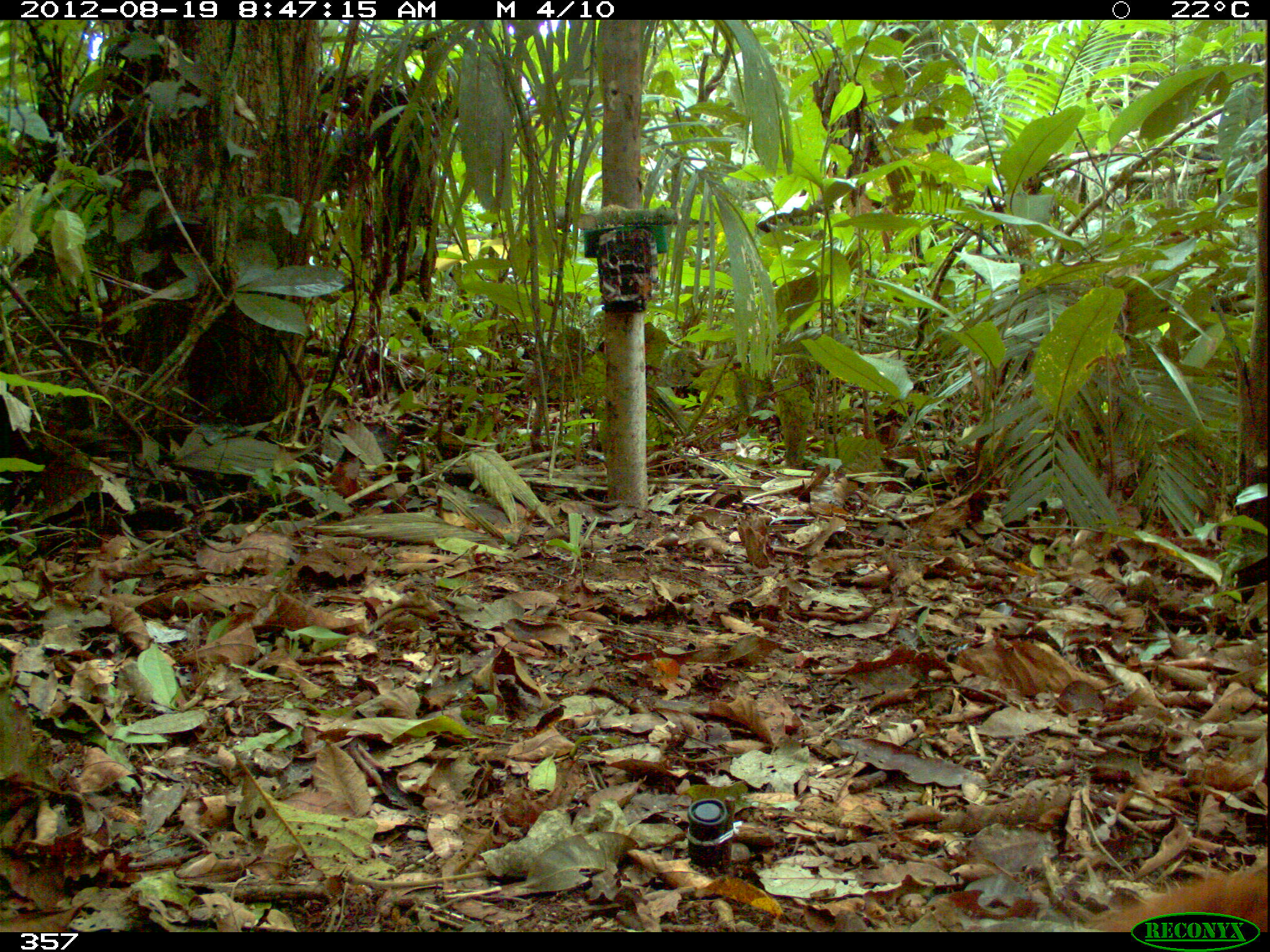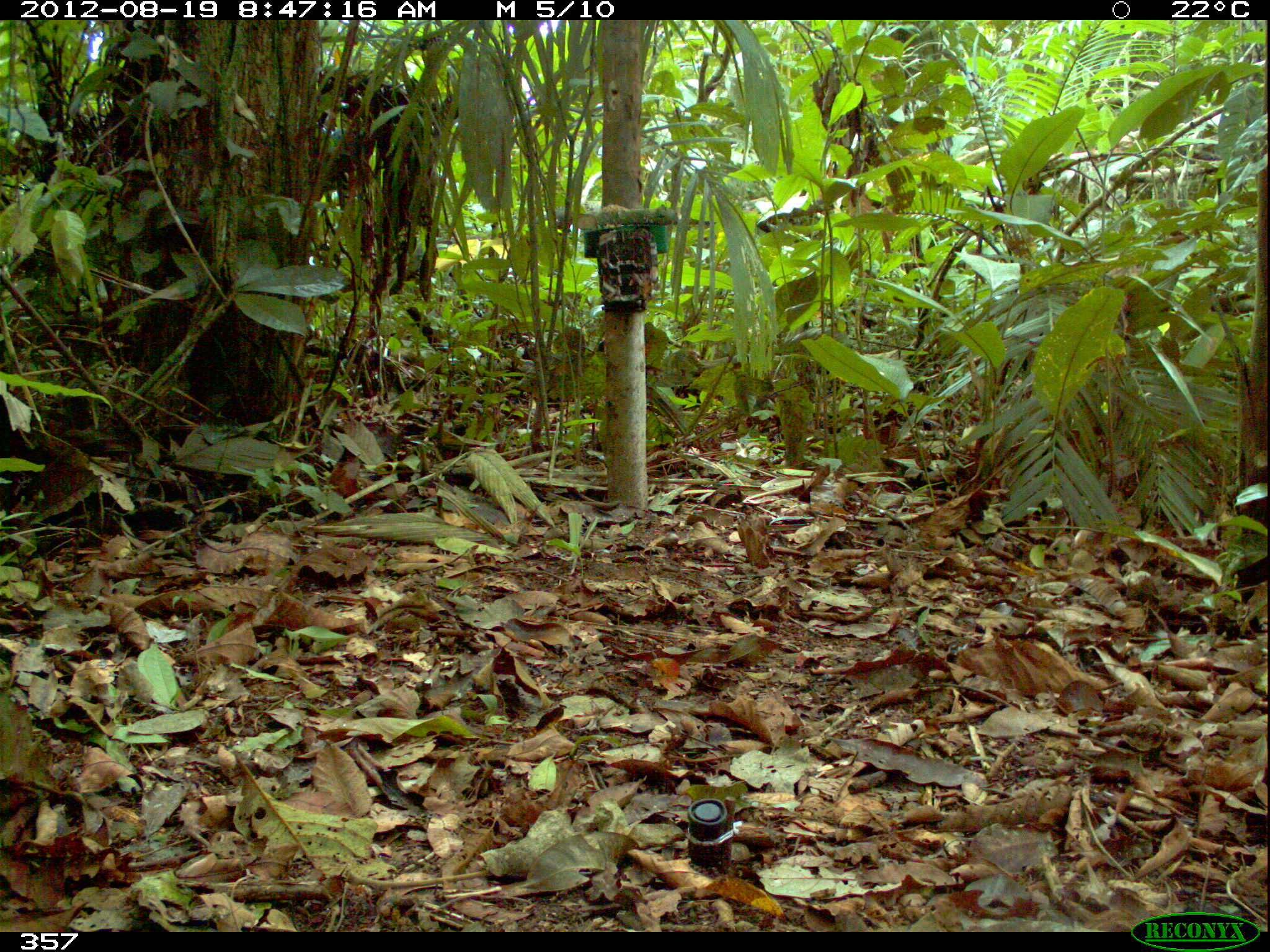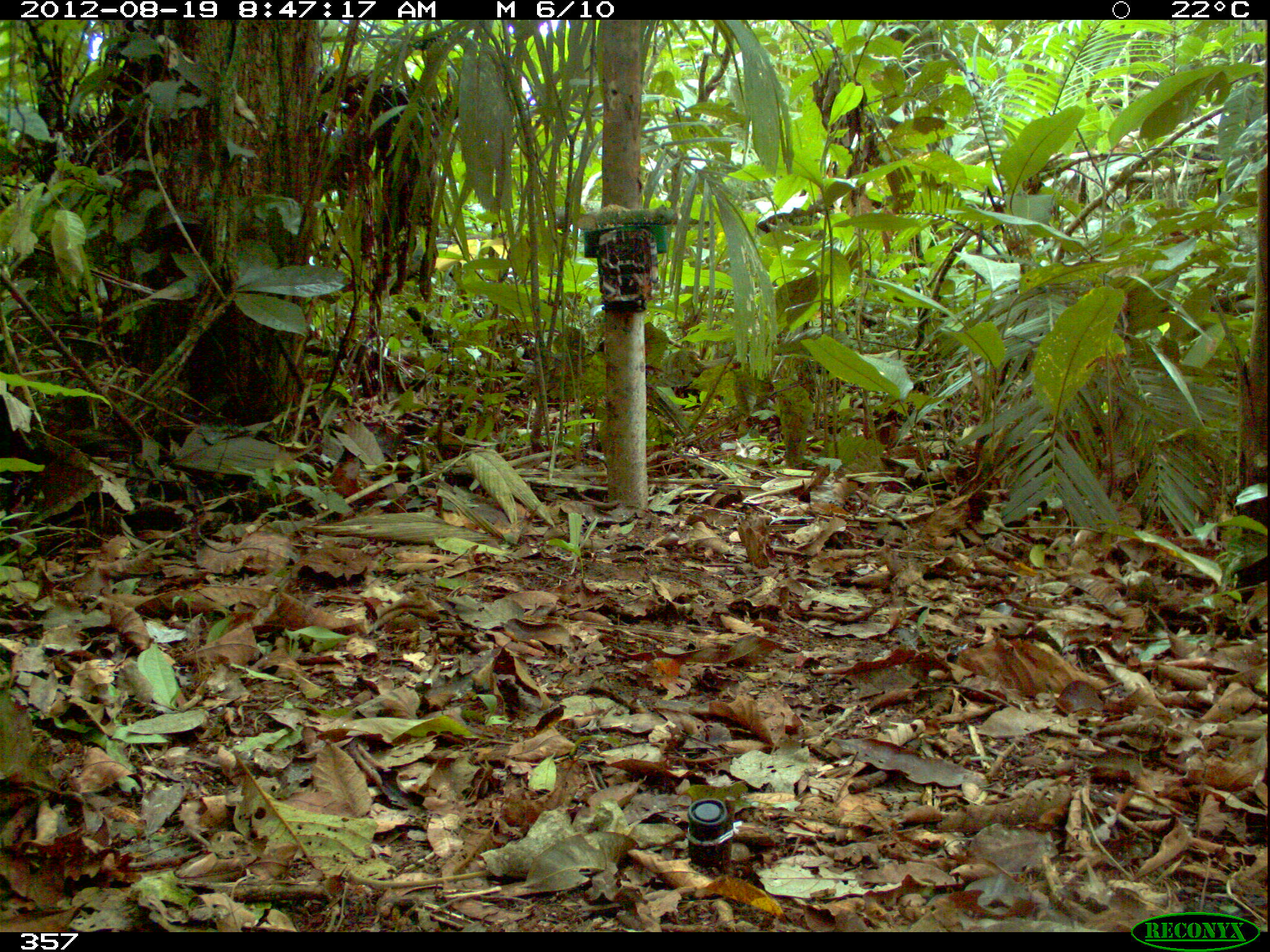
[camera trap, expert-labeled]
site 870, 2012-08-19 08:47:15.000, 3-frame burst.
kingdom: Animalia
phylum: Chordata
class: Mammalia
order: Rodentia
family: Sciuridae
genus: Sciurus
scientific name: Sciurus spadiceus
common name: southern amazon red squirrel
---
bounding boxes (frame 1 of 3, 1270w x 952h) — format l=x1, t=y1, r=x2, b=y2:
sciurus spadiceus: l=1079, t=864, r=1269, b=932